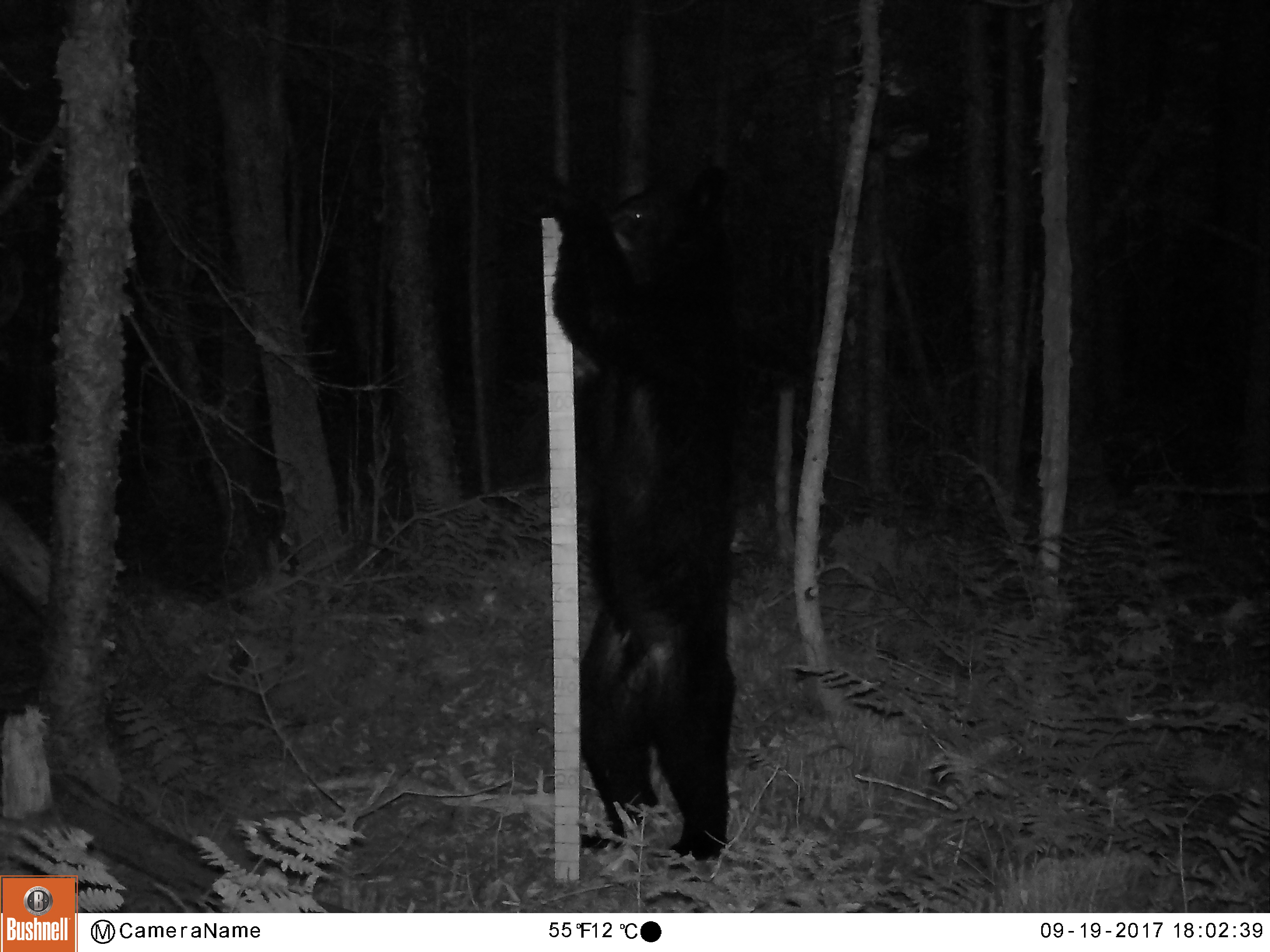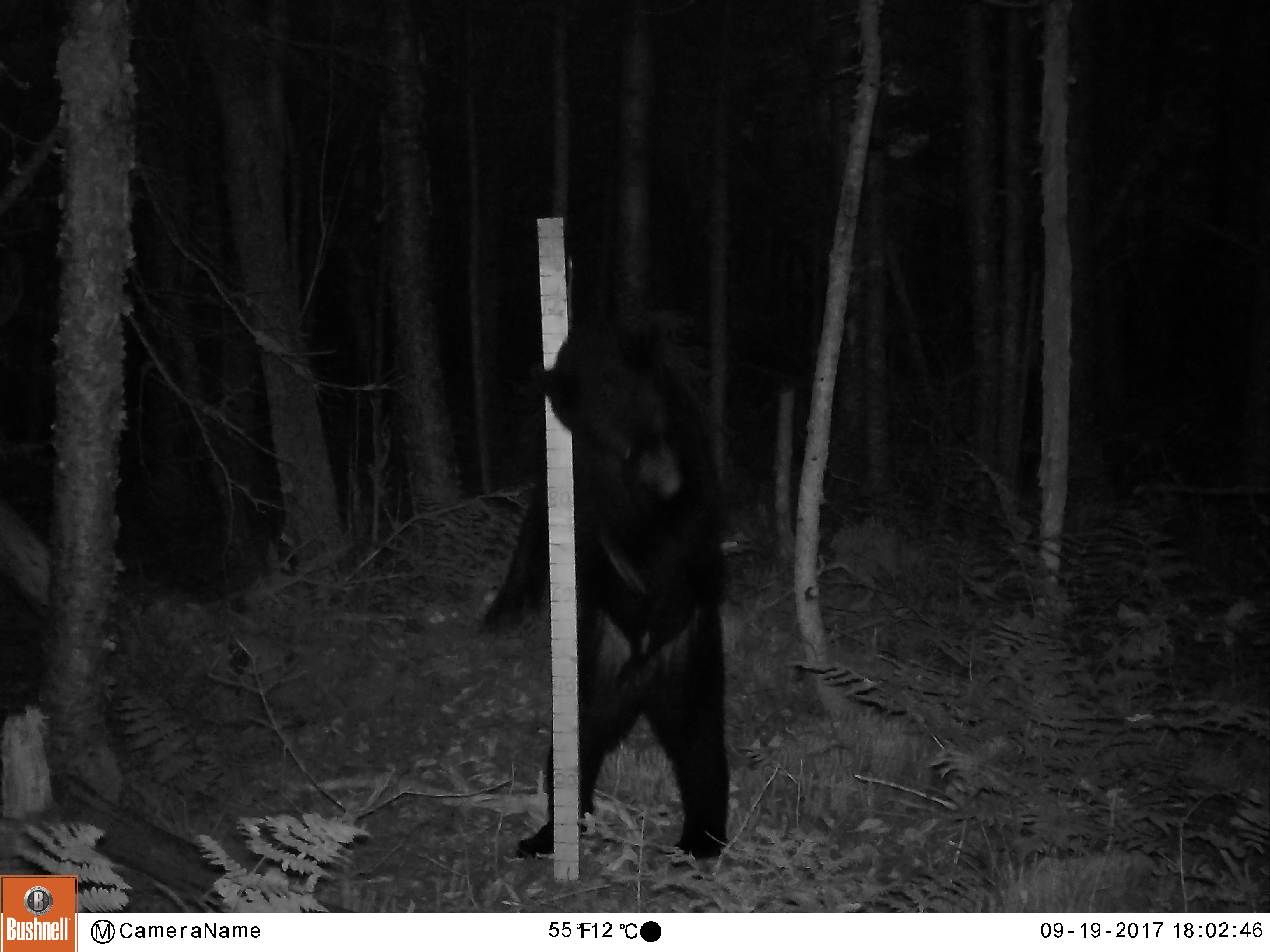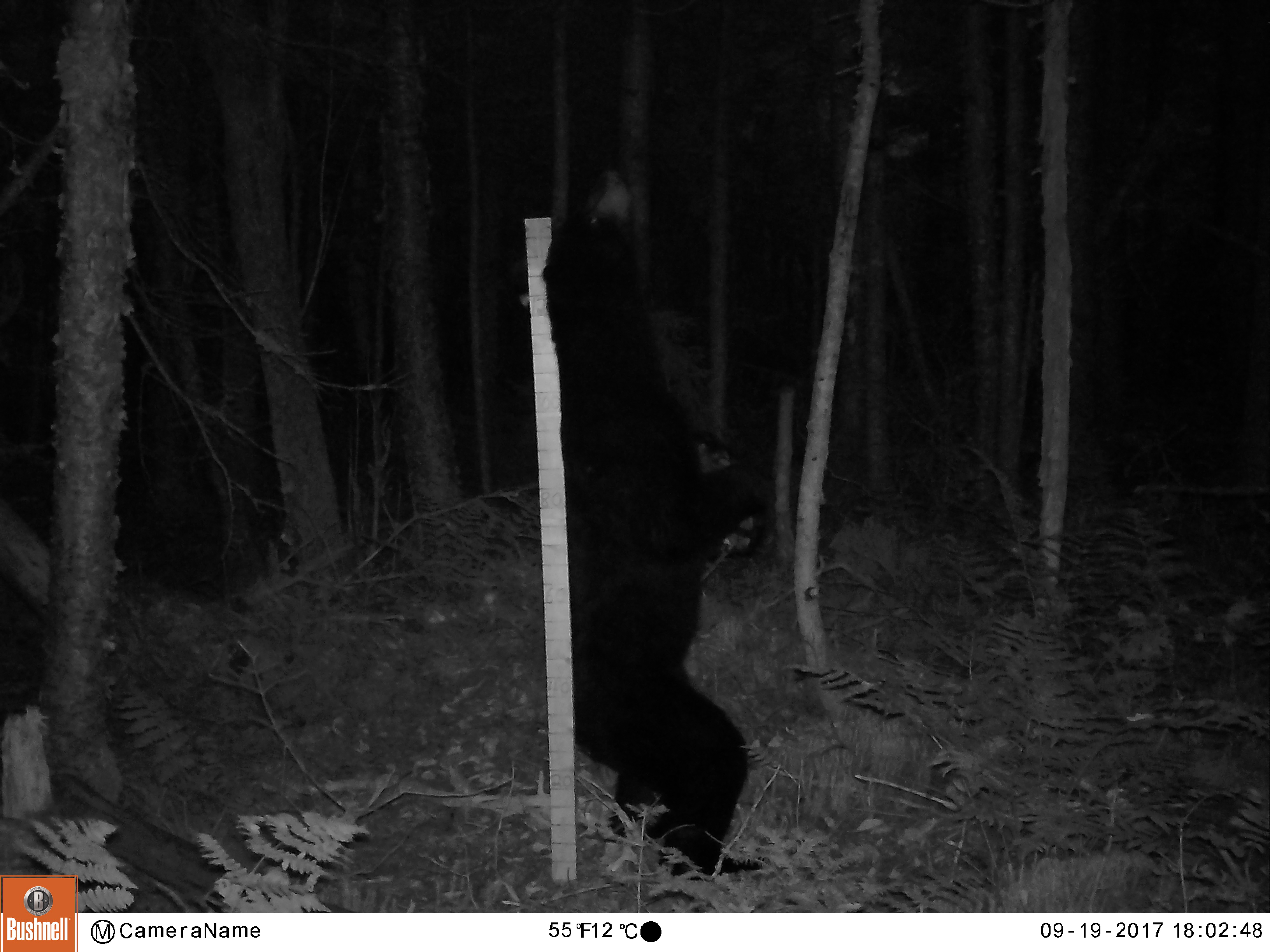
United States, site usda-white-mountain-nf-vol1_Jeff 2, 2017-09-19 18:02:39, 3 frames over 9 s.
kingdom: Animalia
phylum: Chordata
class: Mammalia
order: Carnivora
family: Ursidae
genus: Ursus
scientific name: Ursus americanus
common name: black bear